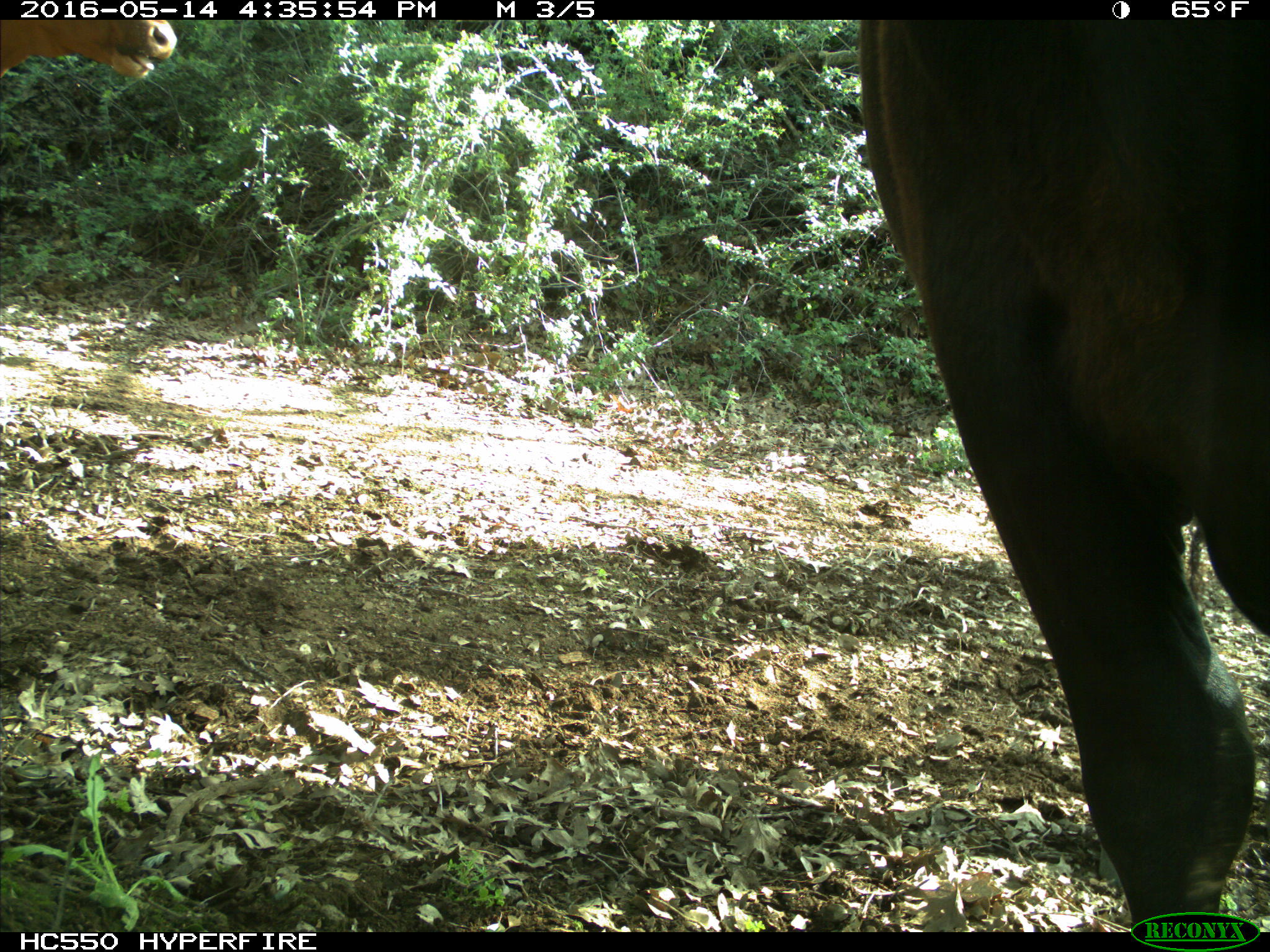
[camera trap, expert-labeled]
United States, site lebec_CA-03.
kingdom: Animalia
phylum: Chordata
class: Mammalia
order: Artiodactyla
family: Bovidae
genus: Bos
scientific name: Bos taurus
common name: domestic cow